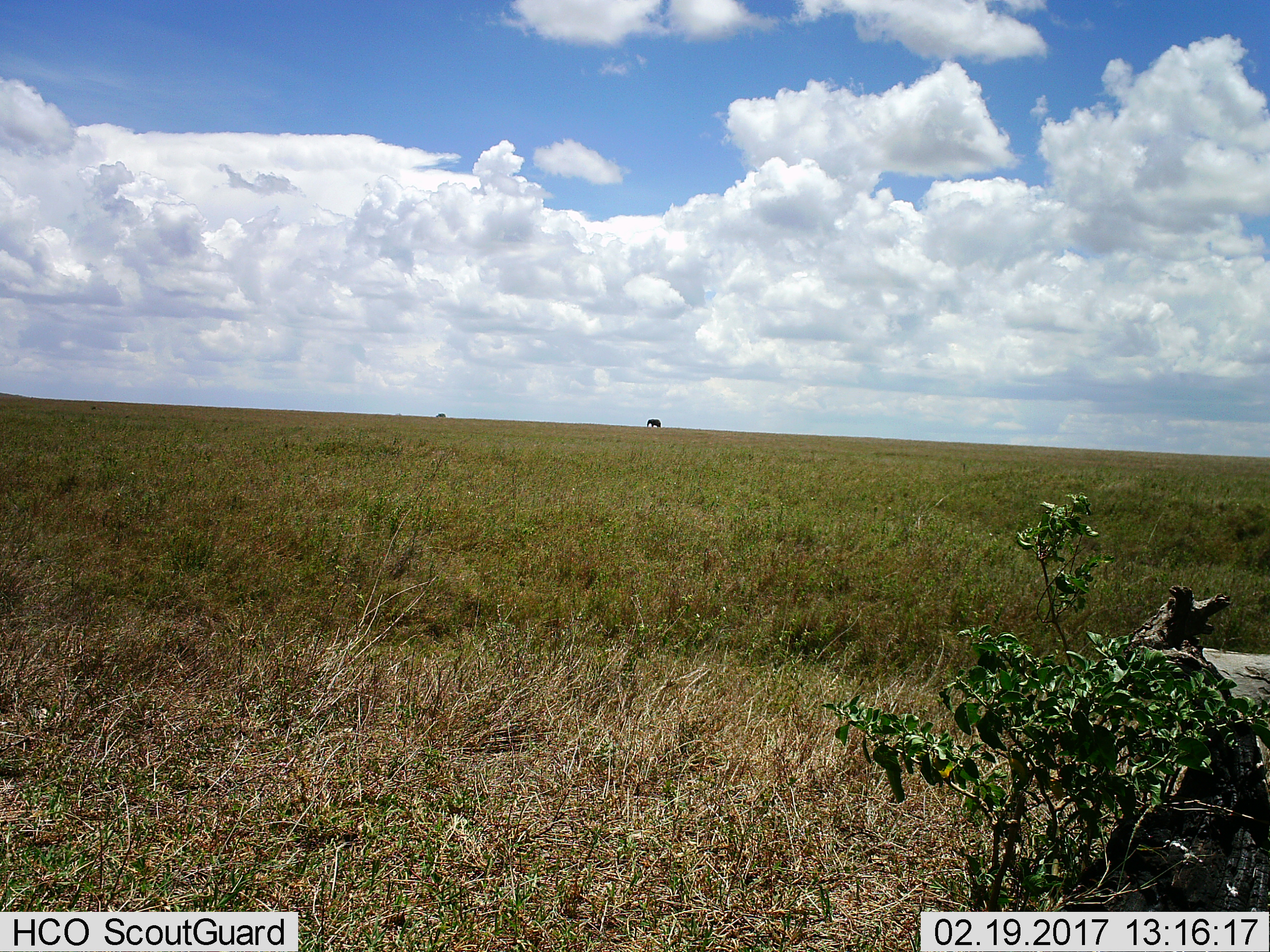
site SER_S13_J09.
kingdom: Animalia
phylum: Chordata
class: Mammalia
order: Proboscidea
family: Elephantidae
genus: Loxodonta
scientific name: Loxodonta africana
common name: african bush elephant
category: elephant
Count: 1.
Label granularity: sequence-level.